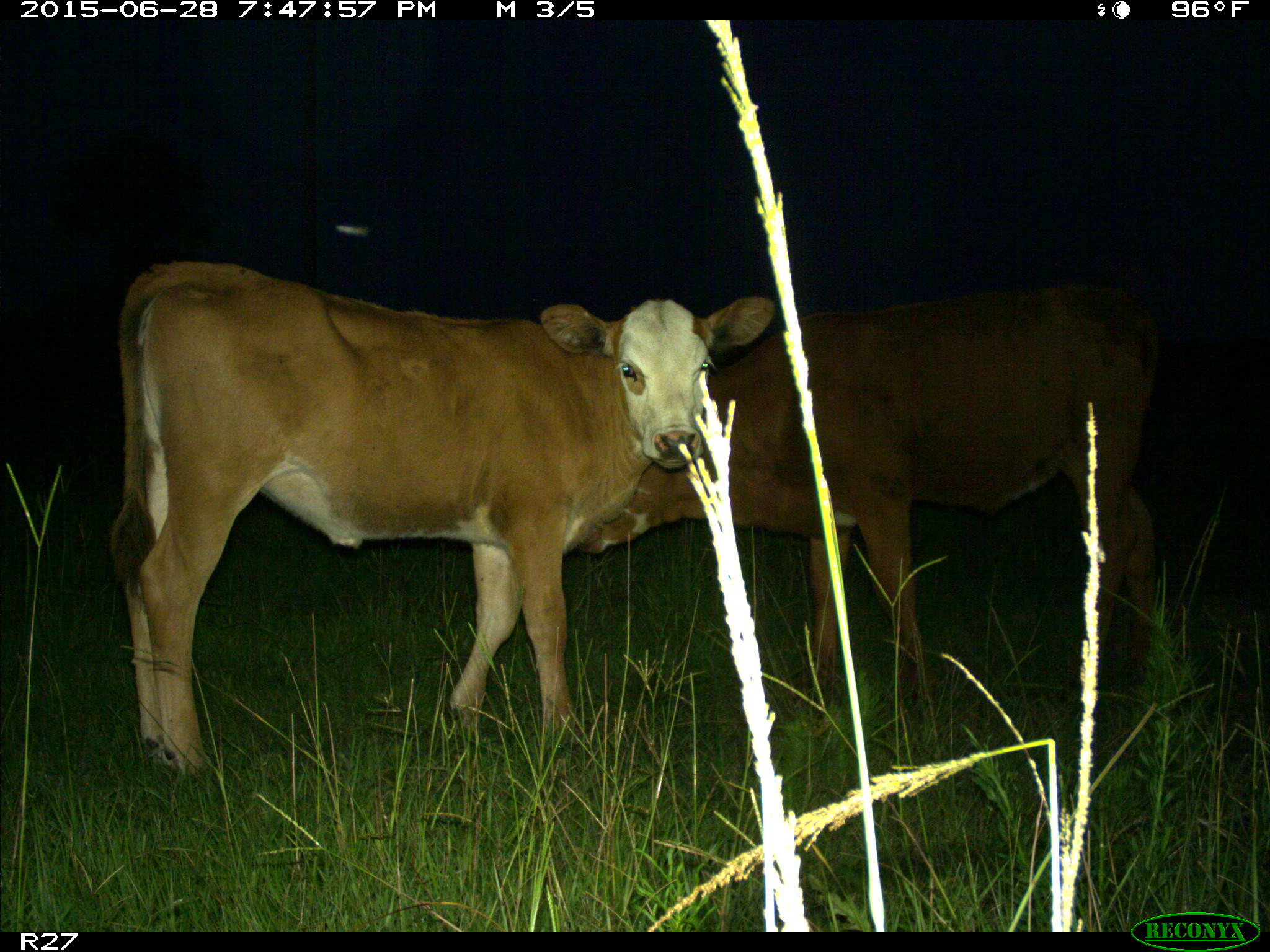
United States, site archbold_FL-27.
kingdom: Animalia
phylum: Chordata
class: Mammalia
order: Artiodactyla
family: Bovidae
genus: Bos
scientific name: Bos taurus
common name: domestic cow